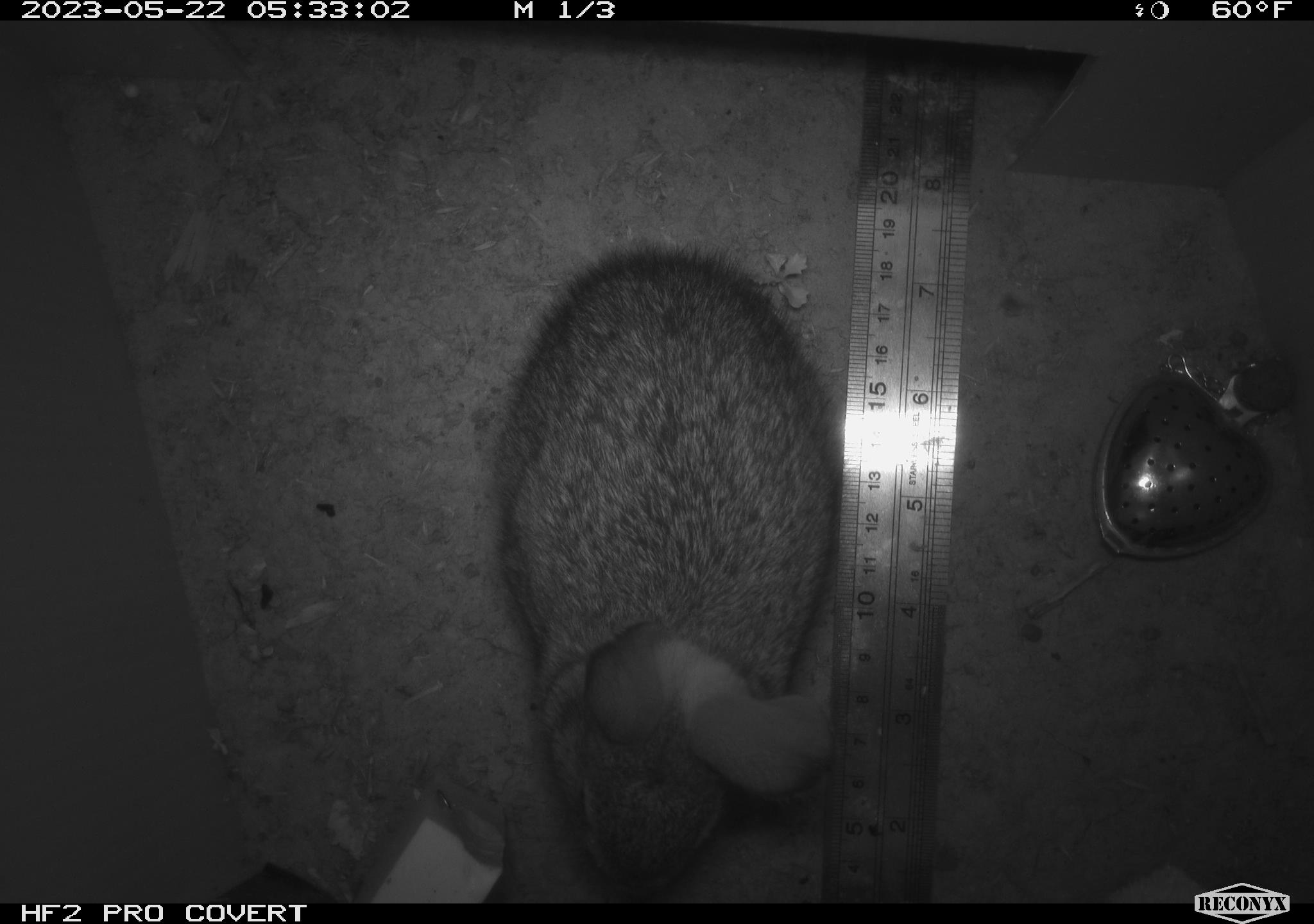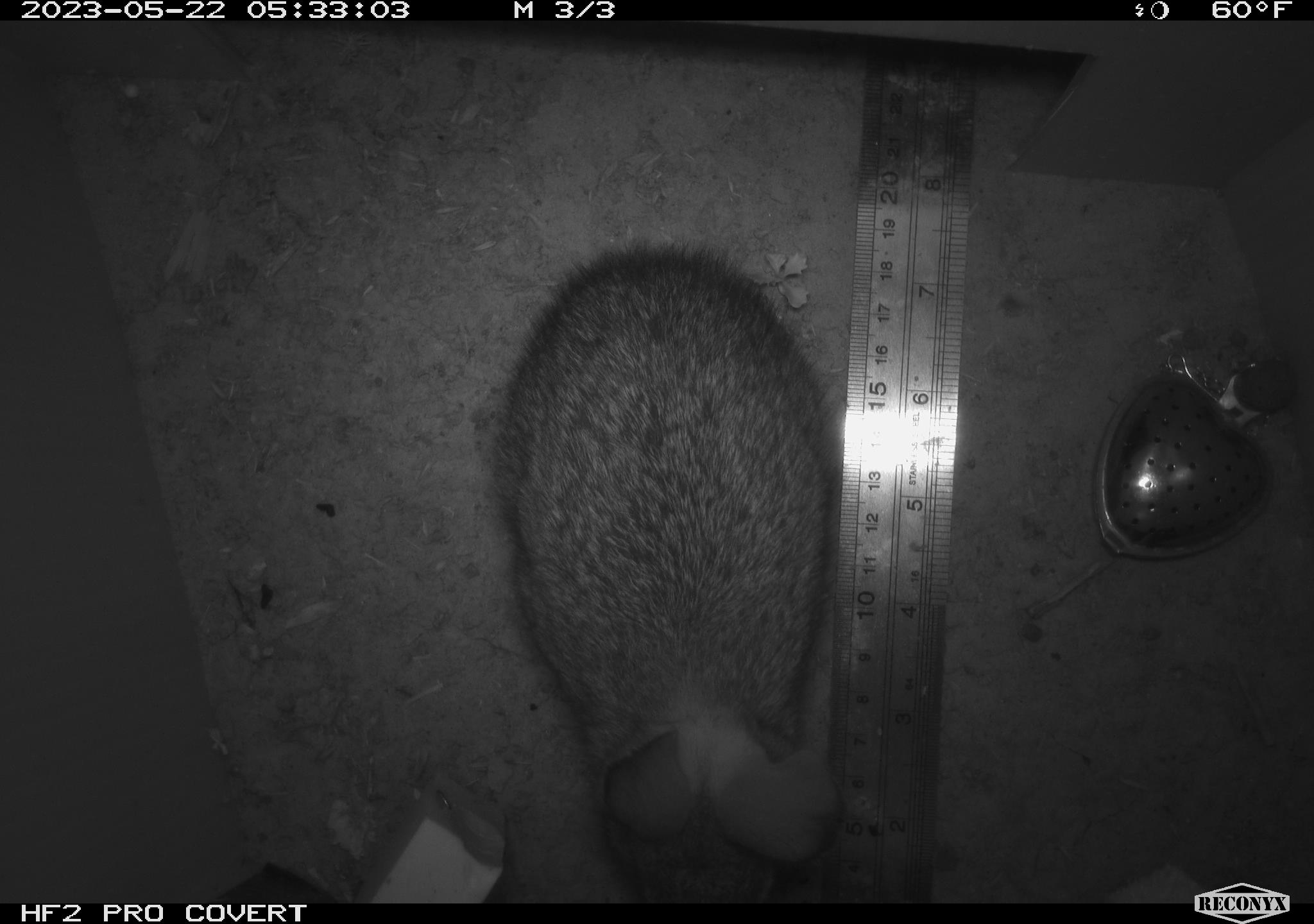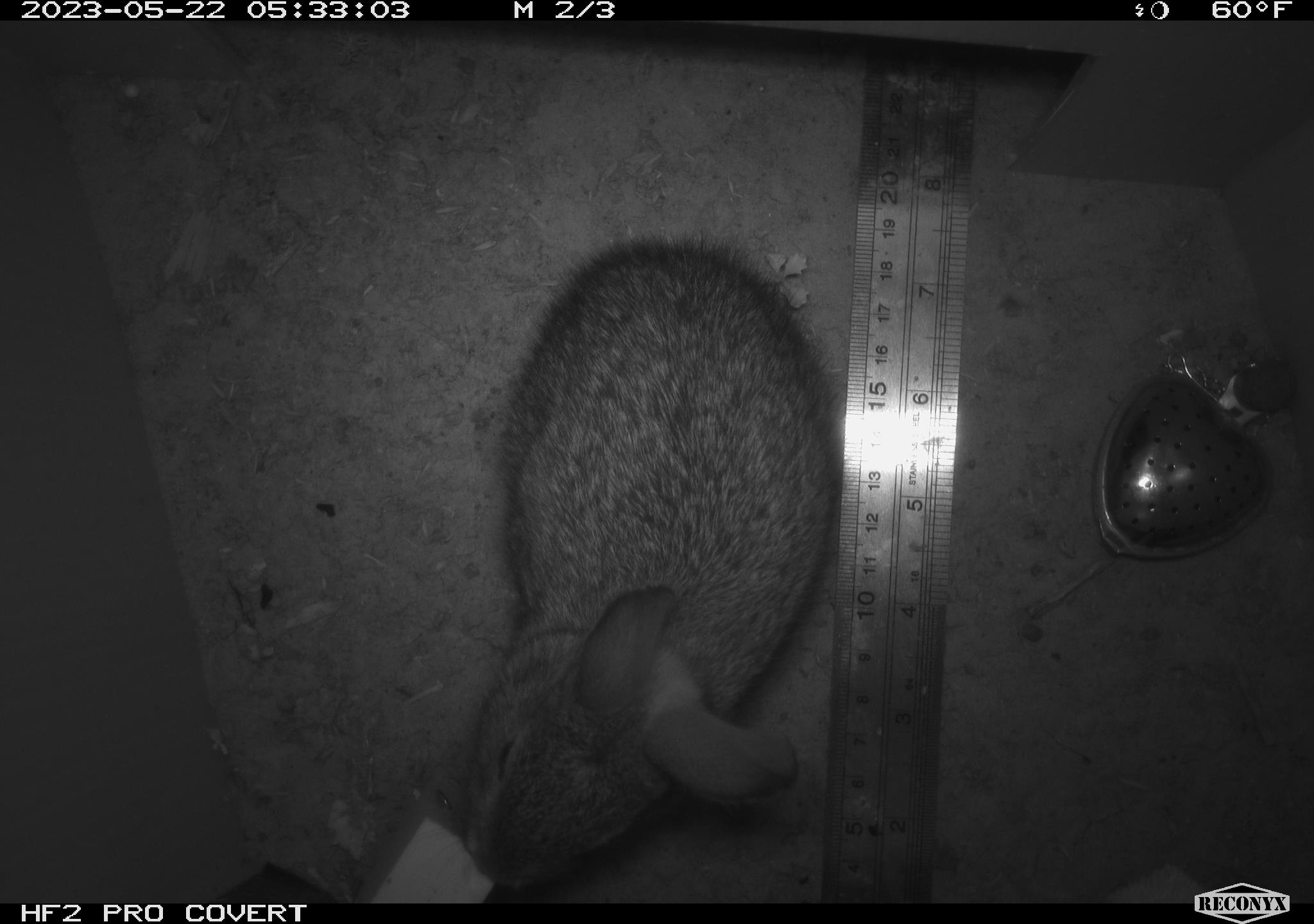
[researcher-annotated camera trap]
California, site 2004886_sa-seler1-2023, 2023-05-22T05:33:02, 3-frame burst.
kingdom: Animalia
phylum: Chordata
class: Mammalia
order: Lagomorpha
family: Leporidae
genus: Sylvilagus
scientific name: Sylvilagus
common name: cottontail rabbits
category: sylvilagus species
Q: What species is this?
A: Sylvilagus species (cottontail rabbits) (Sylvilagus).